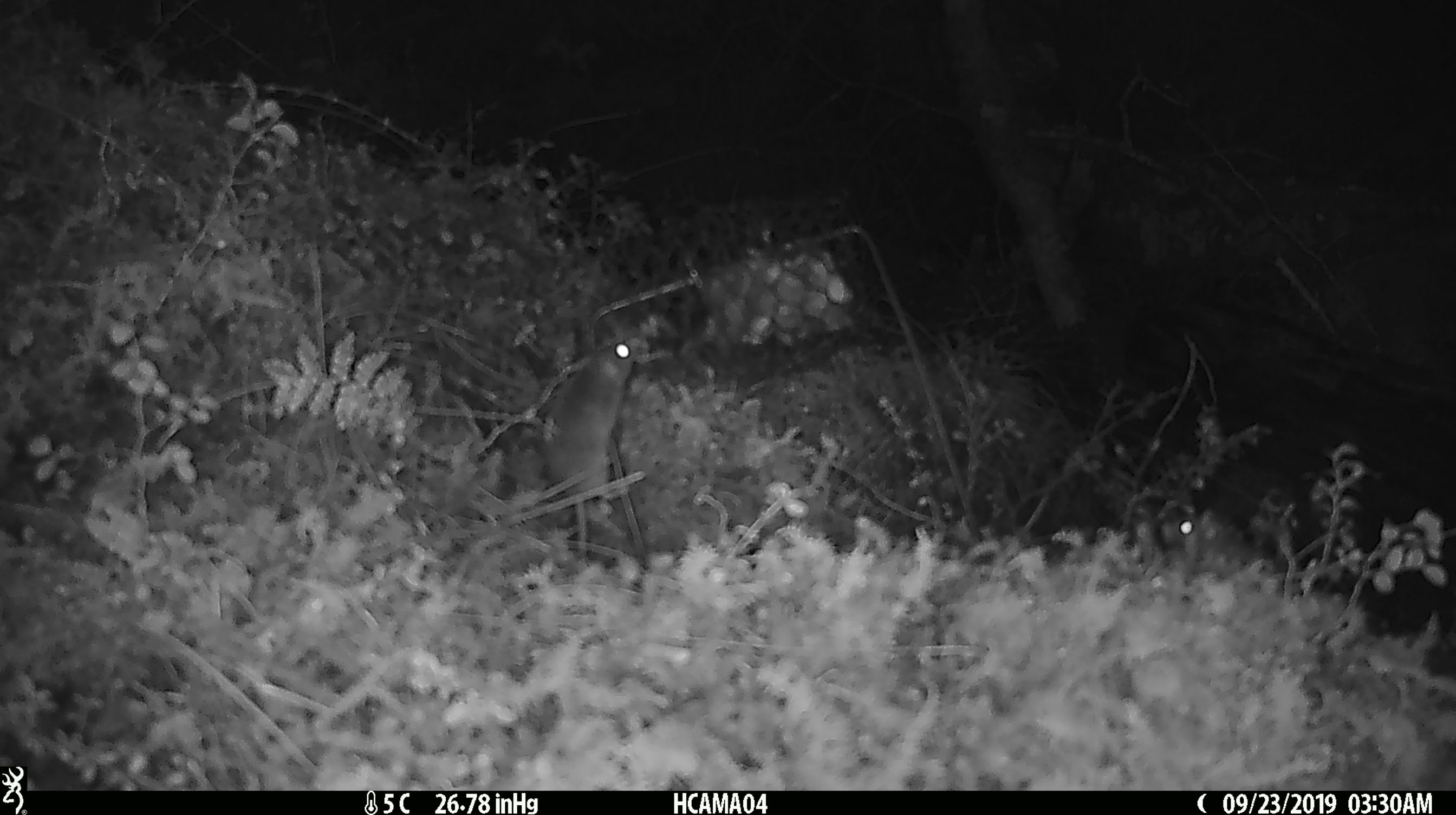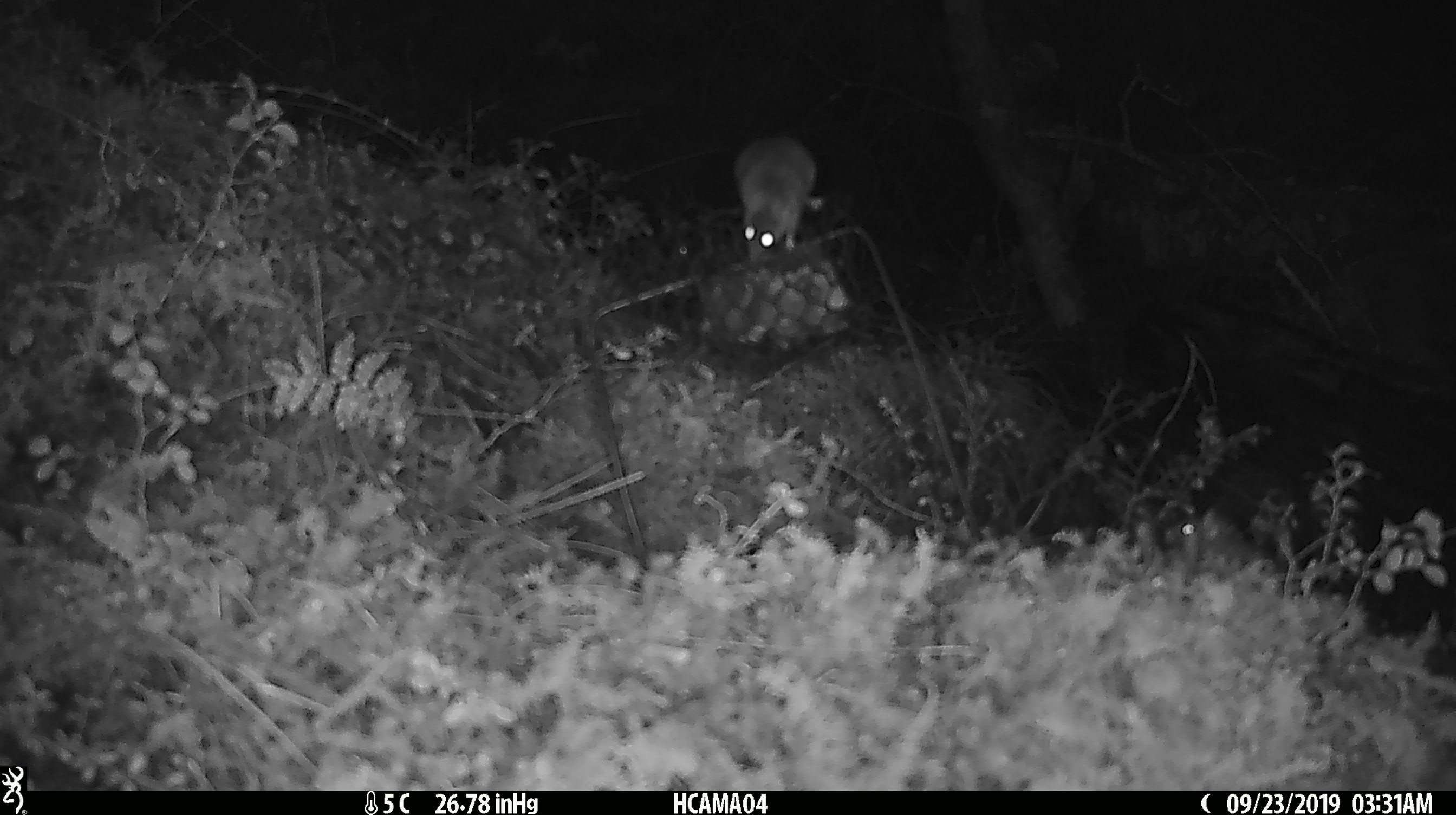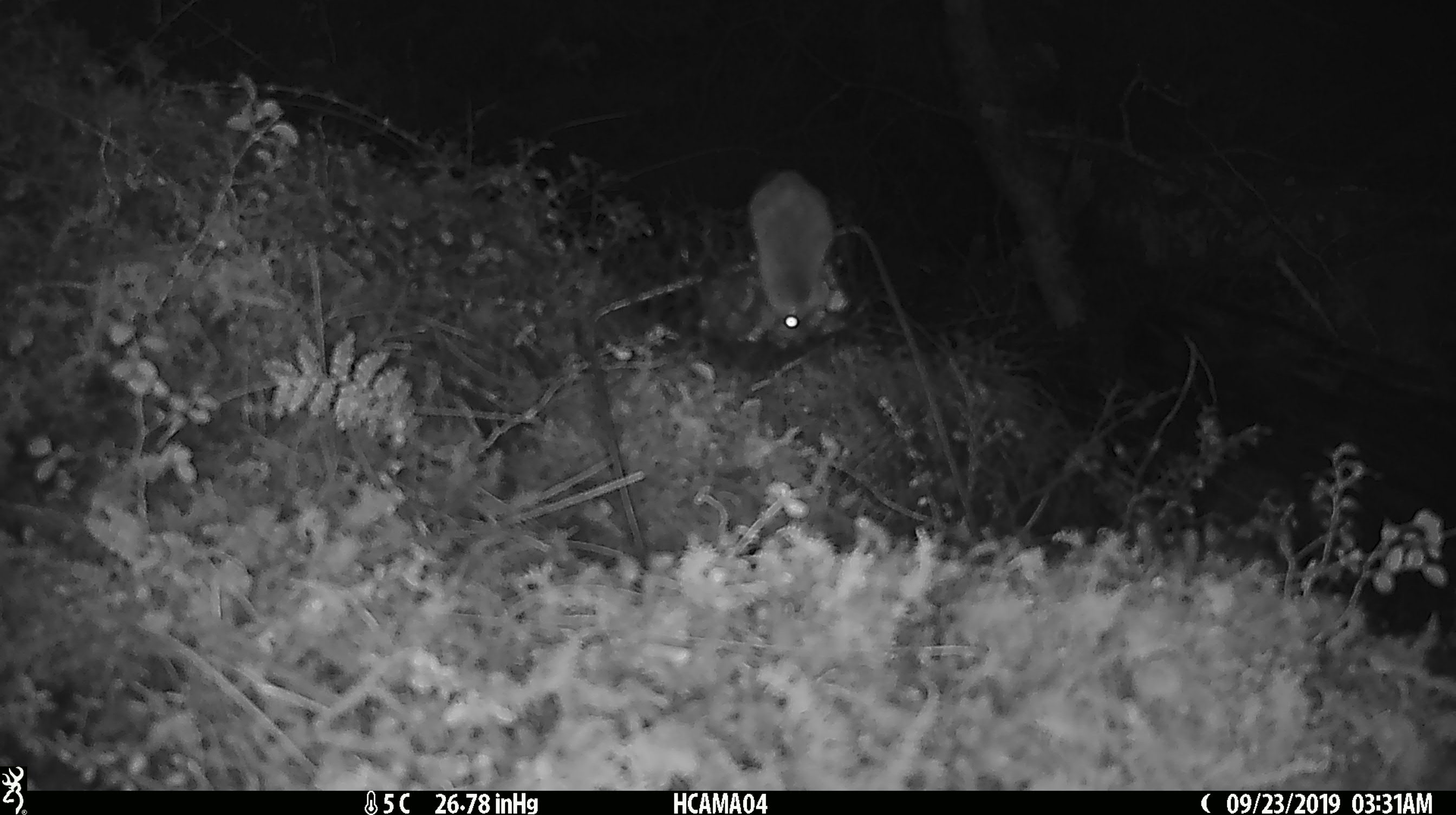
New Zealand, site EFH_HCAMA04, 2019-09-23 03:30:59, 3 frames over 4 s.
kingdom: Animalia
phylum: Chordata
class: Mammalia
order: Rodentia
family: Muridae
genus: Mus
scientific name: Mus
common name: mouse